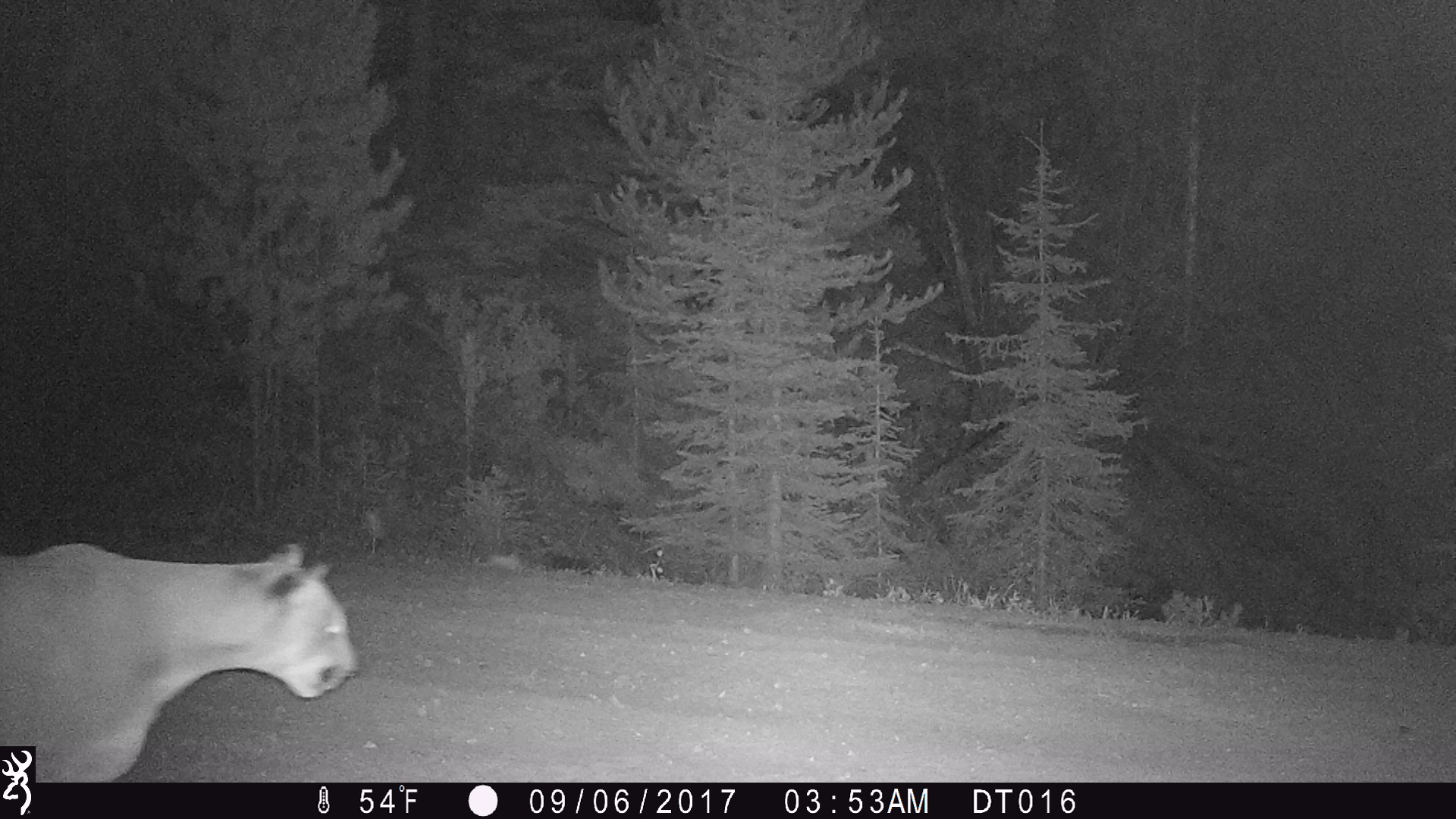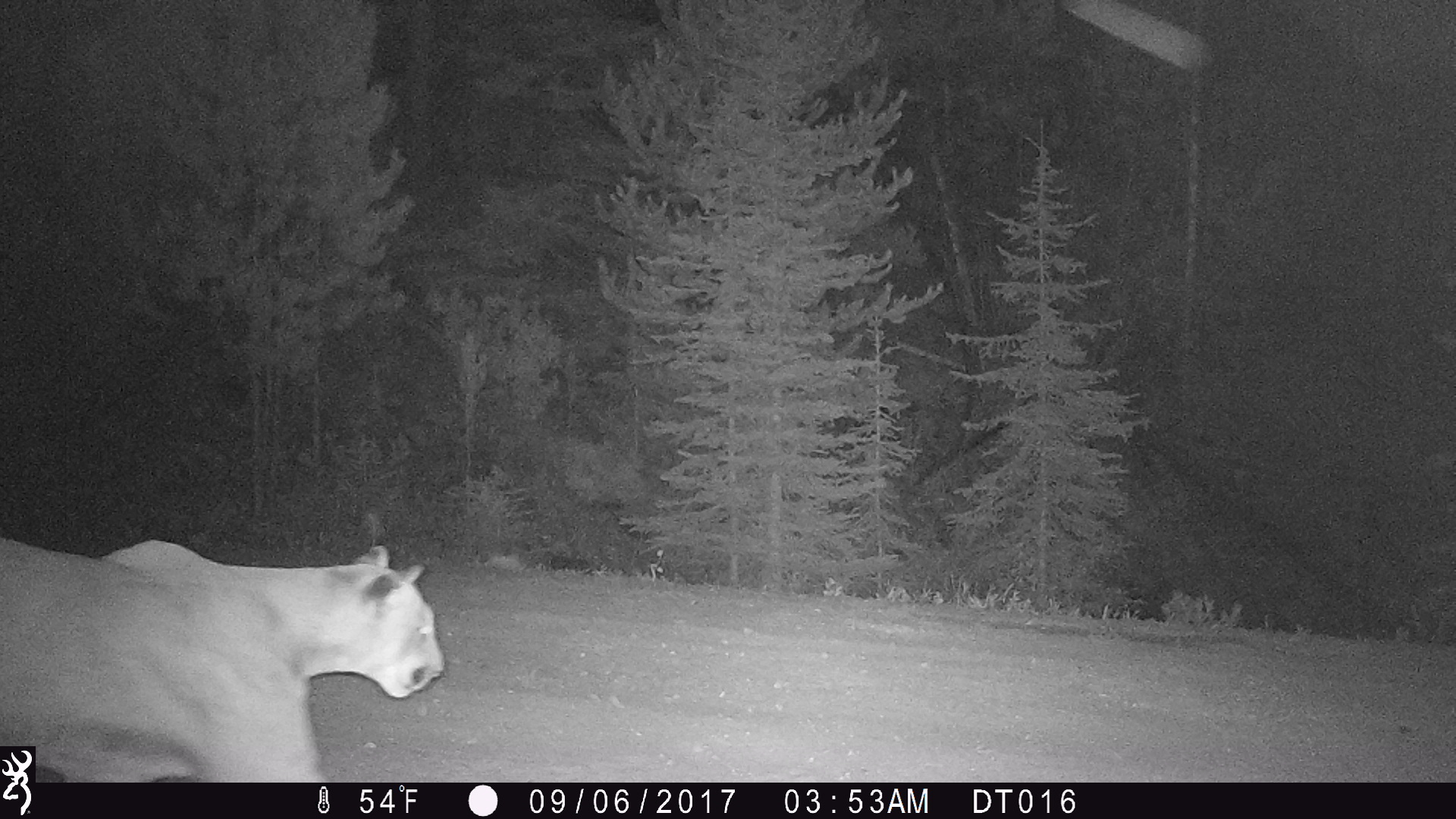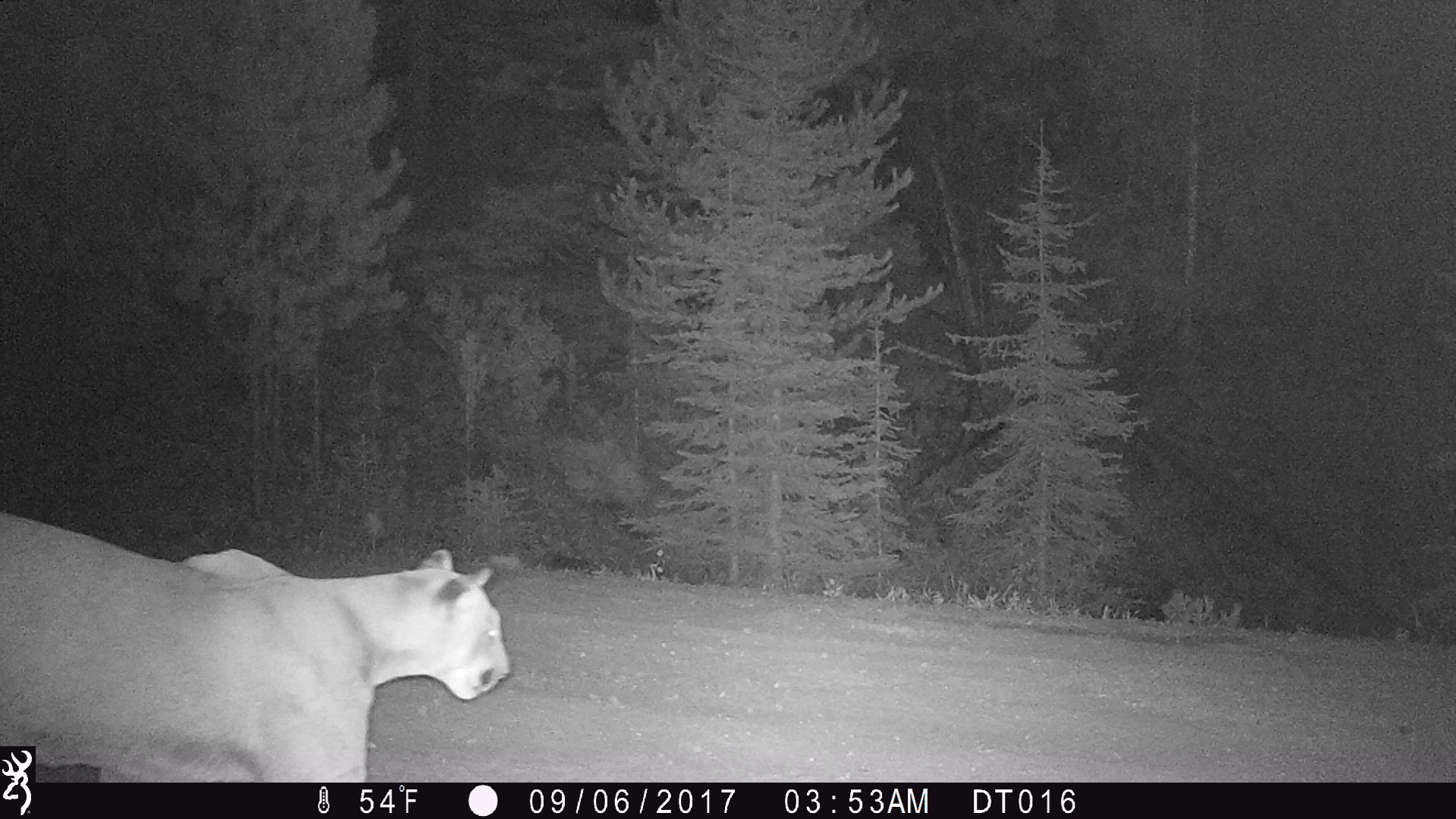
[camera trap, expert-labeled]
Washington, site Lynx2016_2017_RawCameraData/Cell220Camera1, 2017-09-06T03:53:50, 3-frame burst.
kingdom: Animalia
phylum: Chordata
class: Mammalia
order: Carnivora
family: Felidae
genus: Puma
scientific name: Puma concolor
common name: mountain lion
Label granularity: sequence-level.